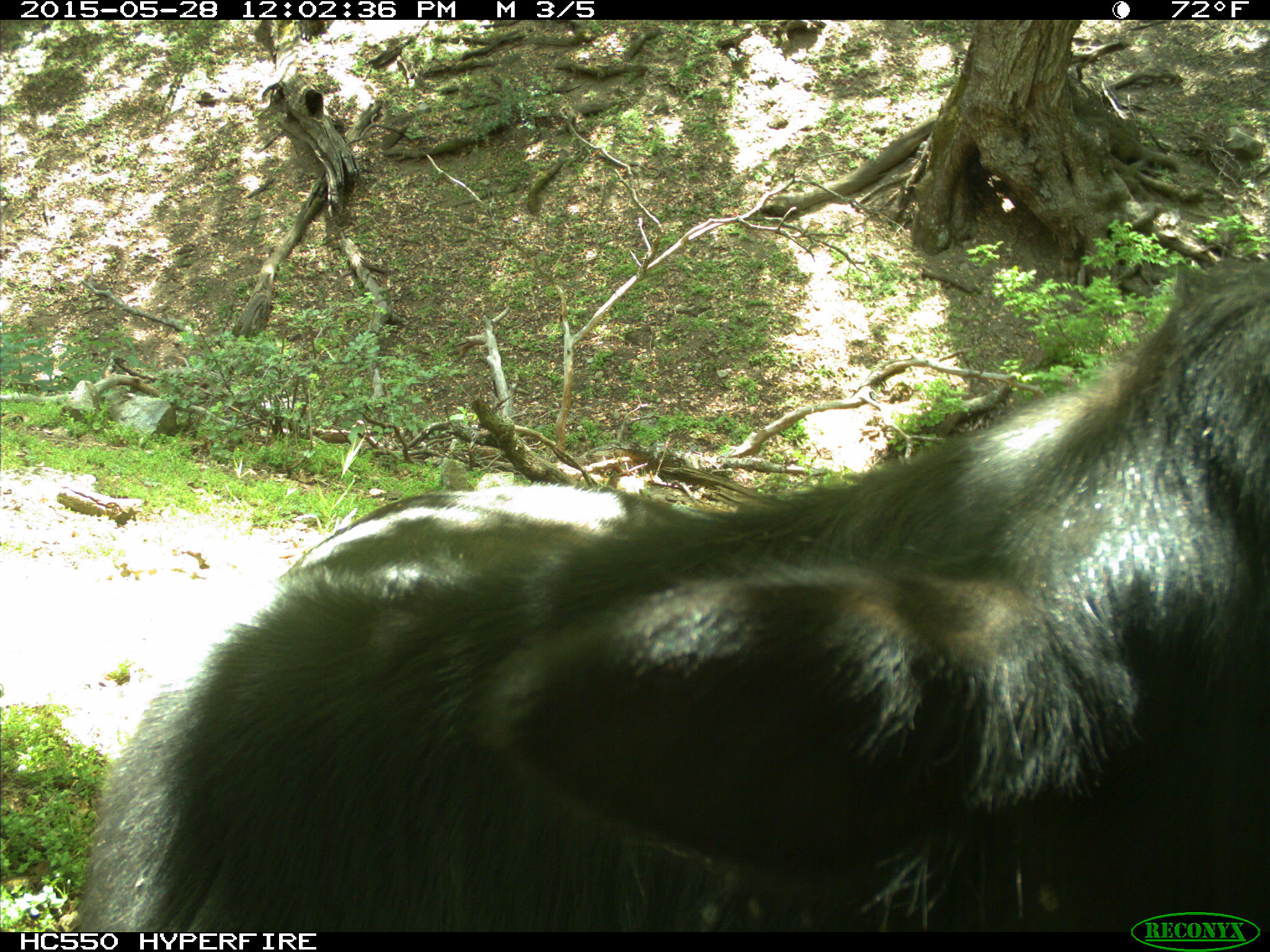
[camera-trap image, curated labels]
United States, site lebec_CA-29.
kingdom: Animalia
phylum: Chordata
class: Mammalia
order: Artiodactyla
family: Bovidae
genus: Bos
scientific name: Bos taurus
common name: domestic cow